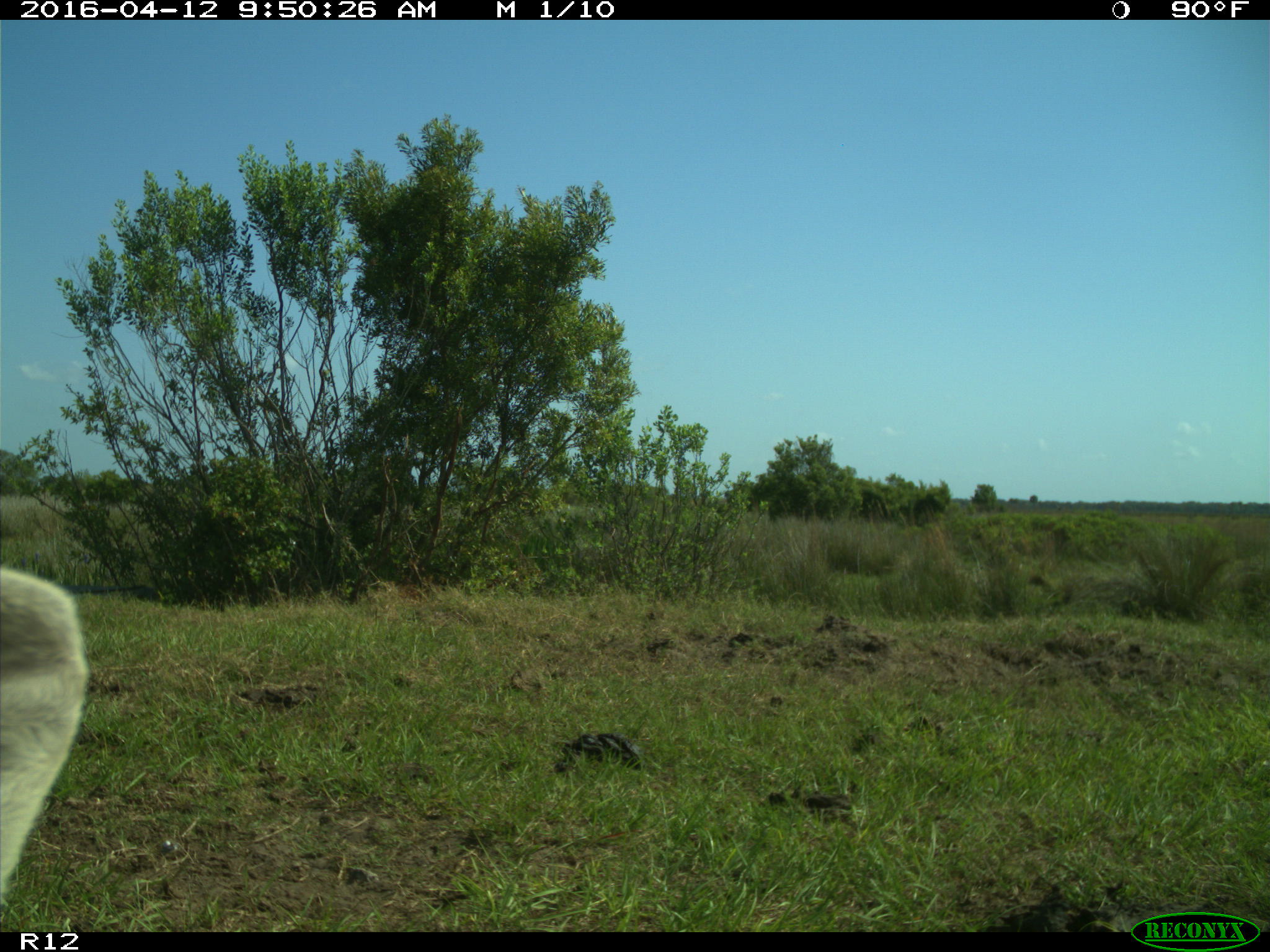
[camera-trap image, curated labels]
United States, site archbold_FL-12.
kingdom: Animalia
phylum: Chordata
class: Mammalia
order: Artiodactyla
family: Bovidae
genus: Bos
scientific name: Bos taurus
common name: domestic cow